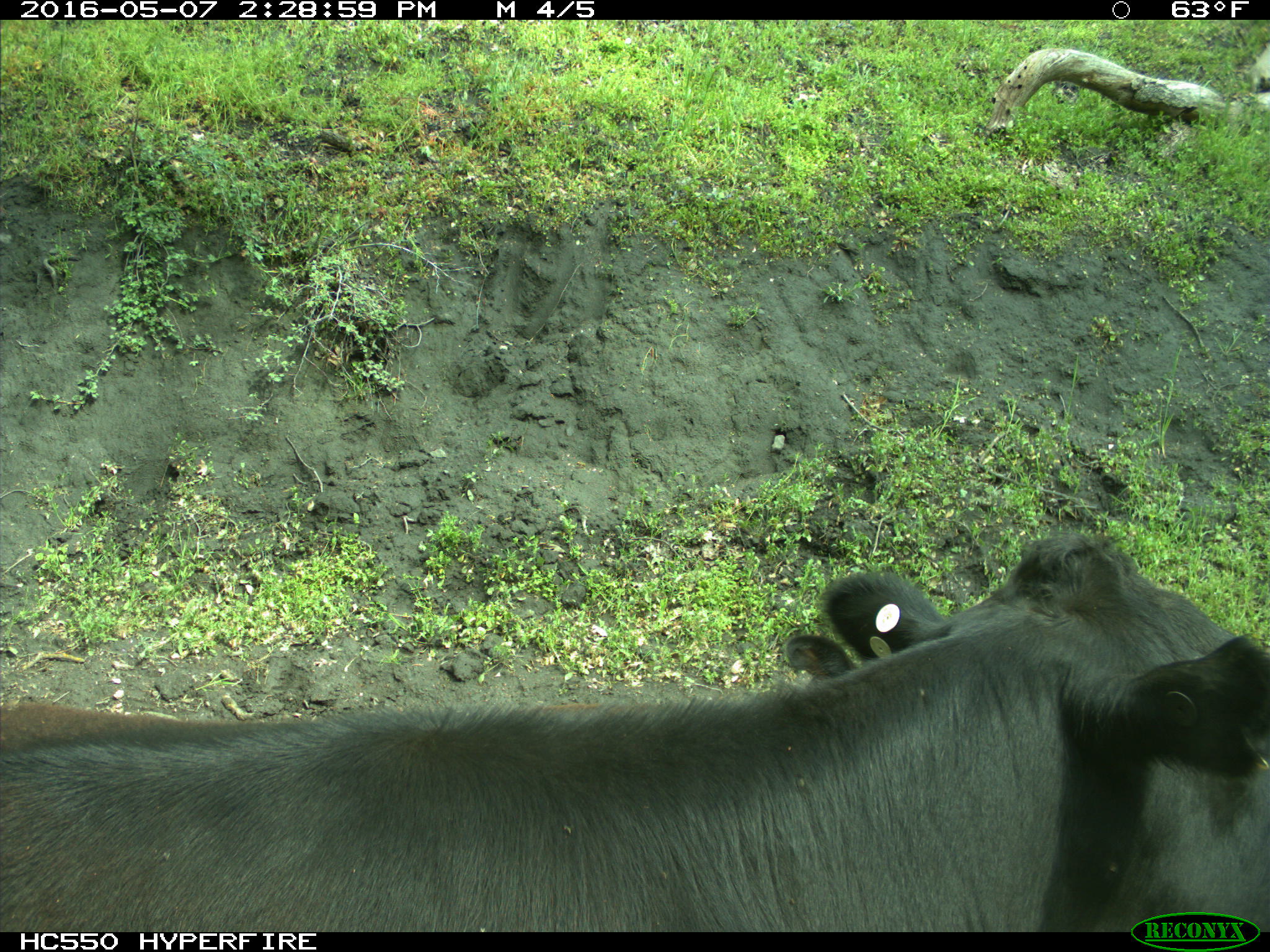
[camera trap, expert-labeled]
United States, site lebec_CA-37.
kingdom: Animalia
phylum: Chordata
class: Mammalia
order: Artiodactyla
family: Bovidae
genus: Bos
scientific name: Bos taurus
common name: domestic cow